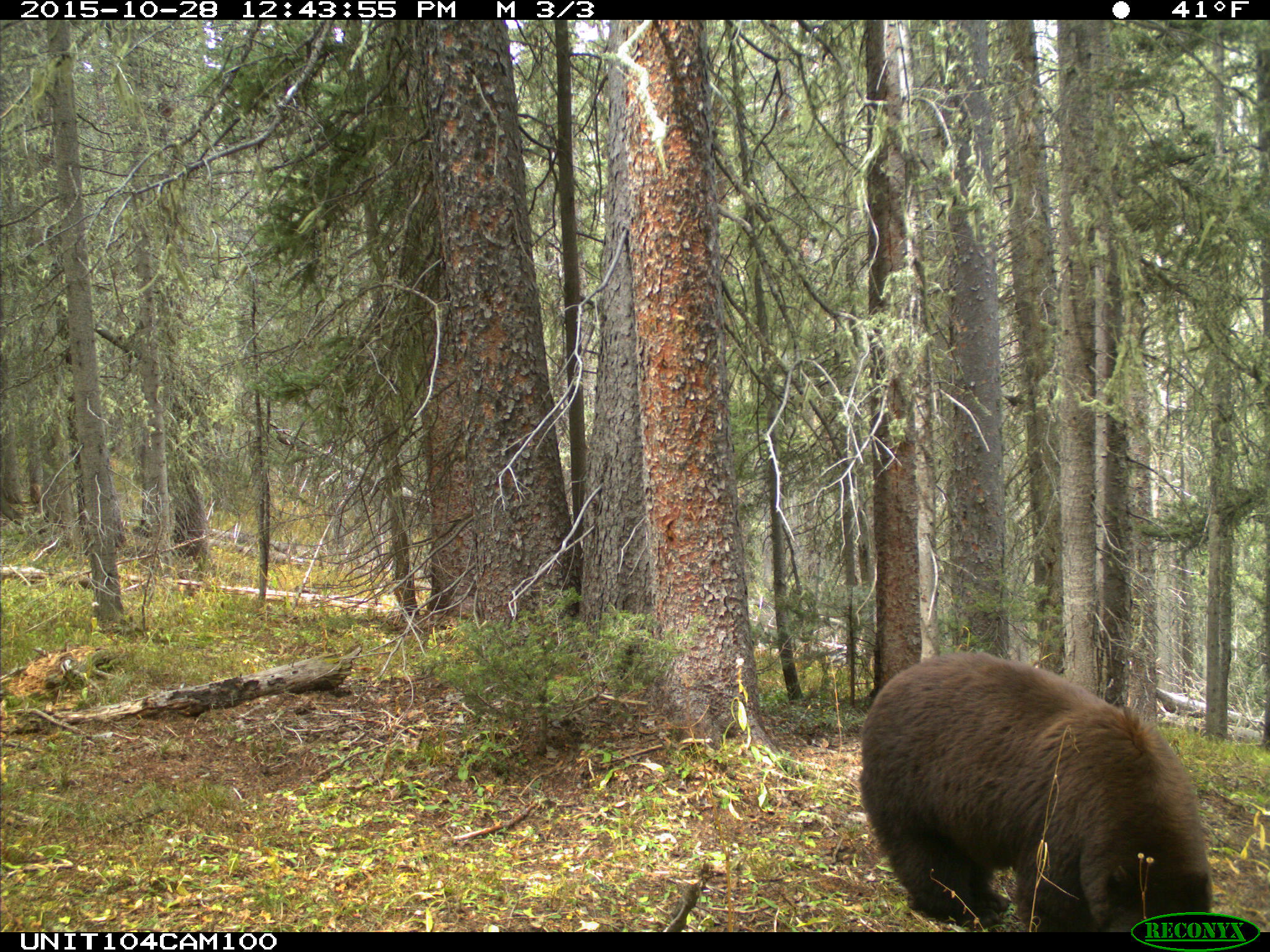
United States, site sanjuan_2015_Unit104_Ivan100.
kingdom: Animalia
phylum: Chordata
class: Mammalia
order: Carnivora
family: Ursidae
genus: Ursus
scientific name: Ursus americanus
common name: american black bear